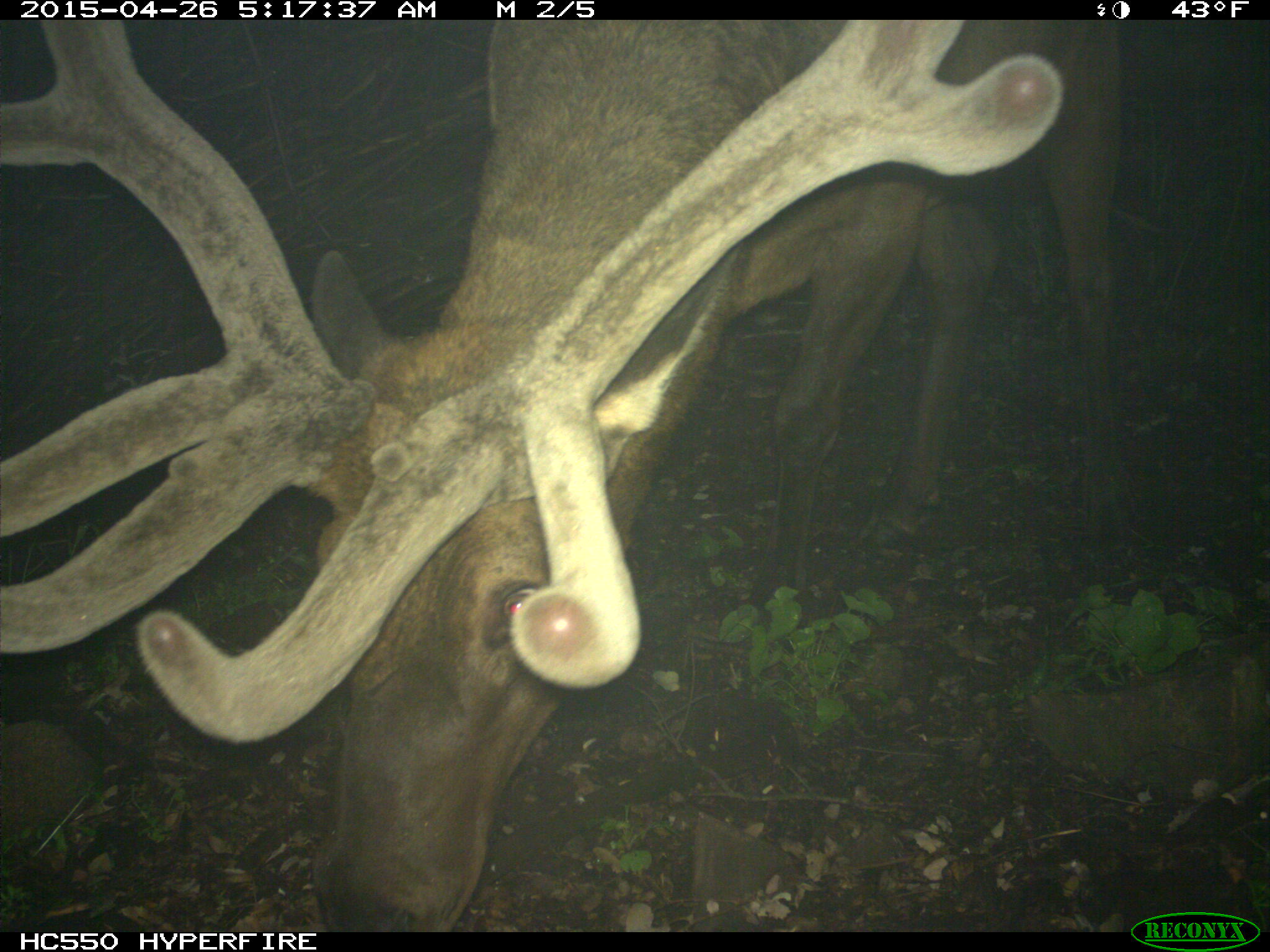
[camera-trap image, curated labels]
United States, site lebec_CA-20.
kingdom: Animalia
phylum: Chordata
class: Mammalia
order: Artiodactyla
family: Cervidae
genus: Cervus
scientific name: Cervus canadensis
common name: elk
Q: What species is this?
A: Cervus canadensis (elk).